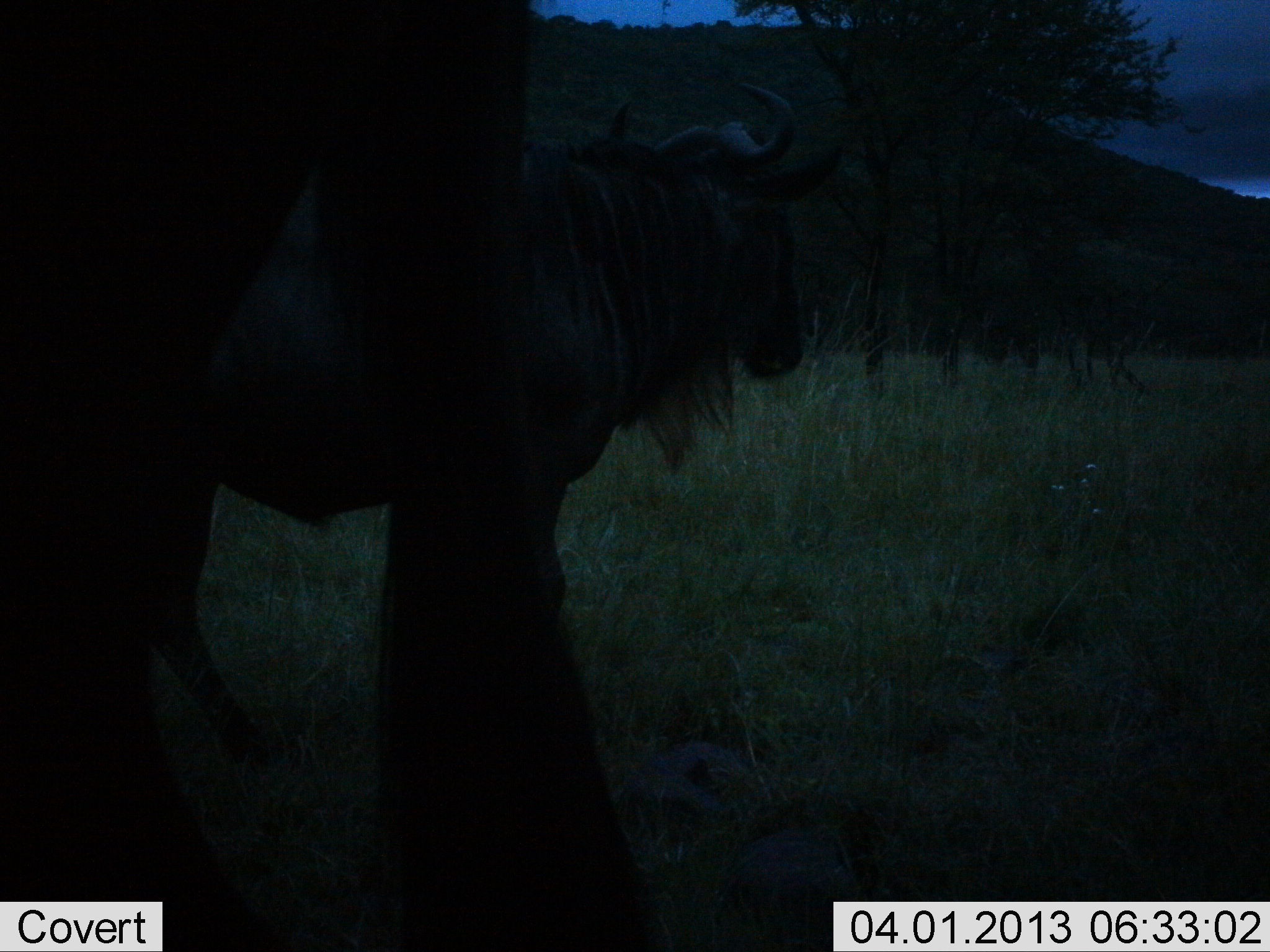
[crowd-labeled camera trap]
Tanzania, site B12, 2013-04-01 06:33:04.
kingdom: Animalia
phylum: Chordata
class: Mammalia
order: Artiodactyla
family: Bovidae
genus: Connochaetes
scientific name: Connochaetes taurinus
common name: blue wildebeest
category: wildebeest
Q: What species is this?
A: Wildebeest (blue wildebeest) (Connochaetes taurinus).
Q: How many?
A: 2.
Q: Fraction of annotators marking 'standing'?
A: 94%.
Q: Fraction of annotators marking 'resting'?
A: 0%.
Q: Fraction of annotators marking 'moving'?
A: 6%.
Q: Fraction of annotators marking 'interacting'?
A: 0%.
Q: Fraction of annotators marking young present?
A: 0%.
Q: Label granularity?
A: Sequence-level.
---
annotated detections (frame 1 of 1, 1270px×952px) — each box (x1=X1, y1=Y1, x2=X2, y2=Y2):
animal: (x1=0, y1=1, x2=675, y2=952); (x1=127, y1=74, x2=847, y2=768)